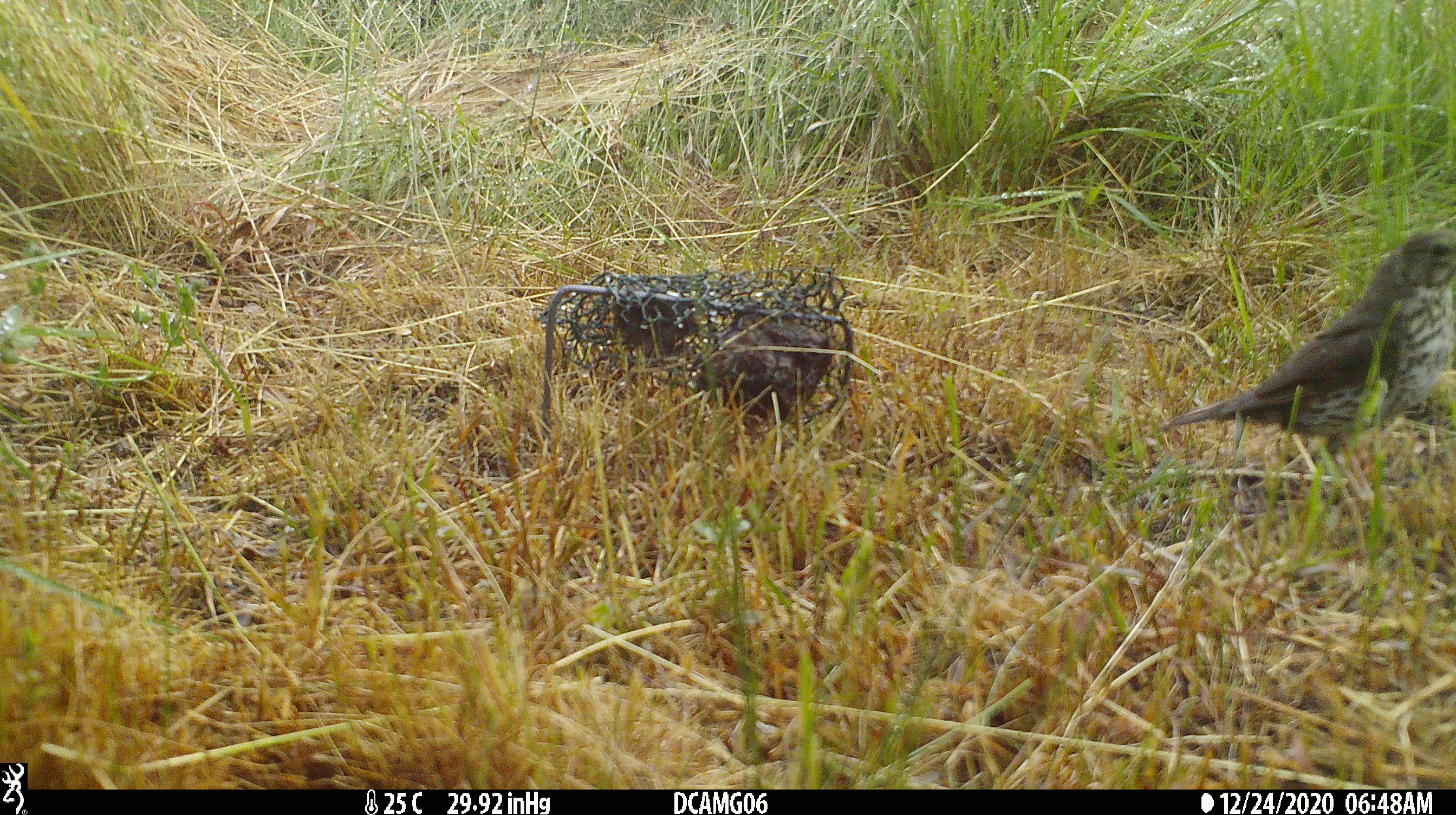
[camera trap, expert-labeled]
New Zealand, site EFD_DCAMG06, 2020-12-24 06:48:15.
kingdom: Animalia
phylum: Chordata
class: Aves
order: Passeriformes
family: Turdidae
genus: Turdus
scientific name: Turdus philomelos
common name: song thrush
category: thrush